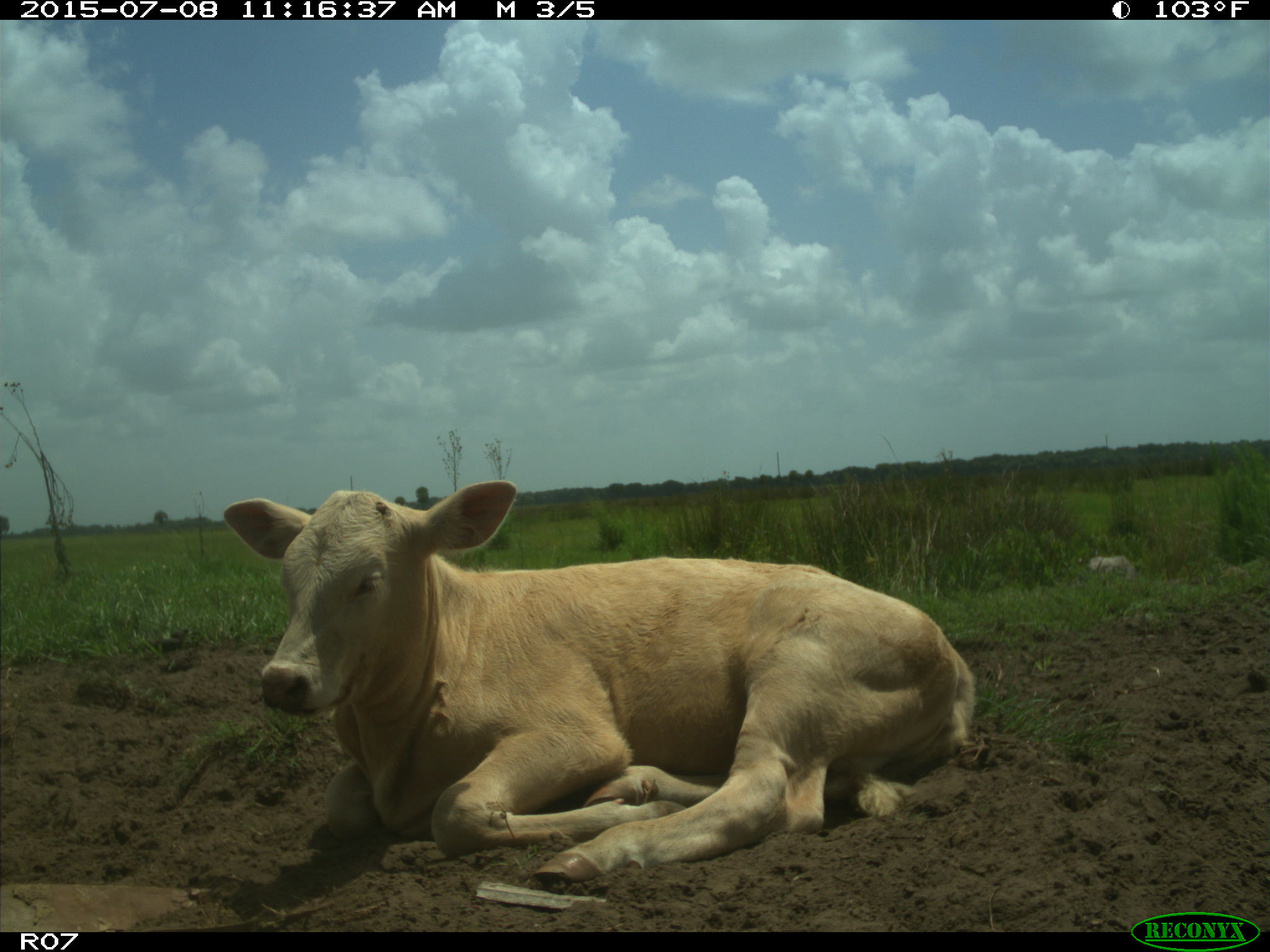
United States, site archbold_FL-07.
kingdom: Animalia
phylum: Chordata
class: Mammalia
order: Artiodactyla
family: Bovidae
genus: Bos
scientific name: Bos taurus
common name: domestic cow